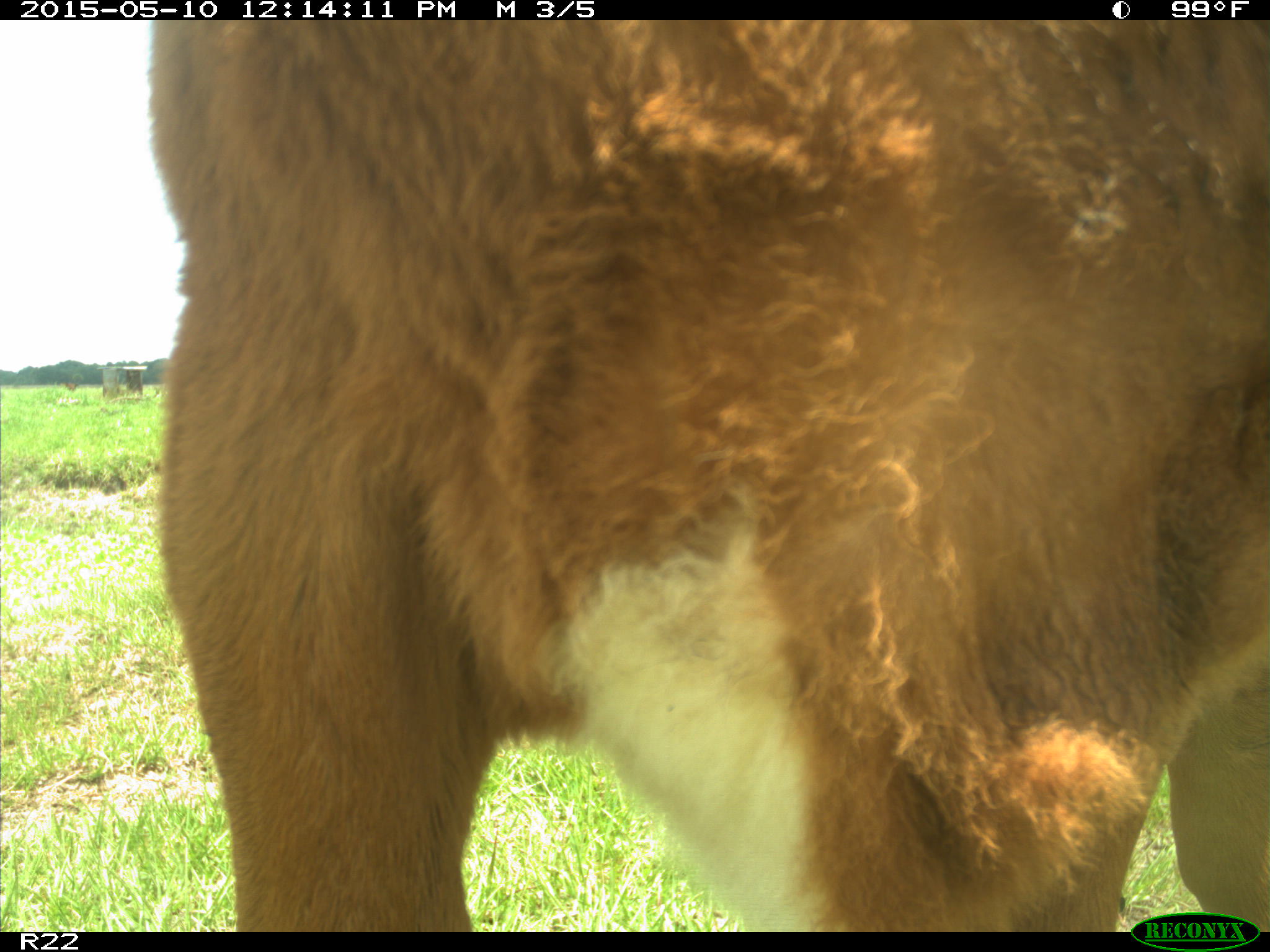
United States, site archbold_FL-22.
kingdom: Animalia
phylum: Chordata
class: Mammalia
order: Artiodactyla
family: Bovidae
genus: Bos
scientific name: Bos taurus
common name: domestic cow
Bos taurus (domestic cow).